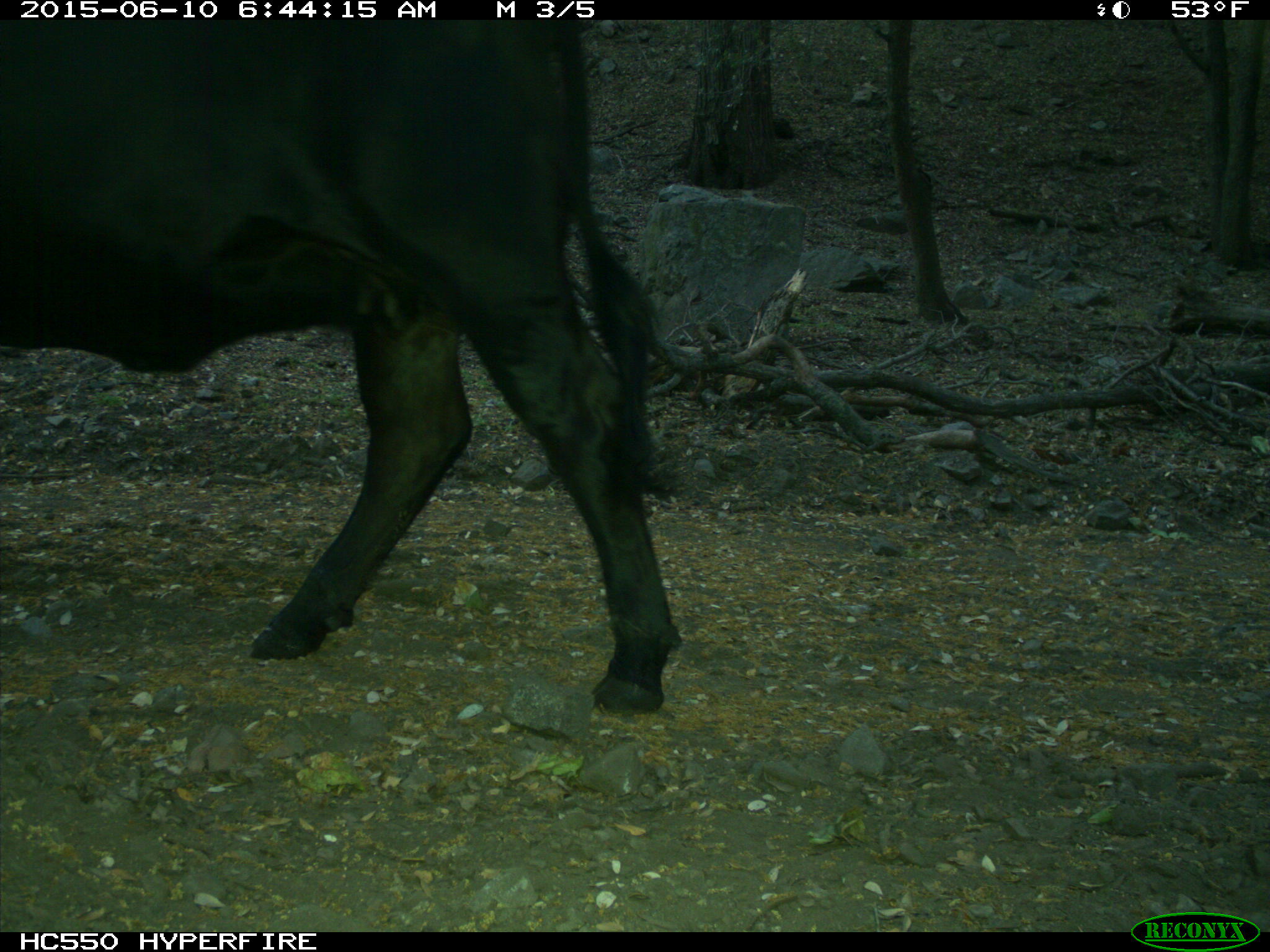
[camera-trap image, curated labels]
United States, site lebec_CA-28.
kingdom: Animalia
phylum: Chordata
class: Mammalia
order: Artiodactyla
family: Bovidae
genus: Bos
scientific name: Bos taurus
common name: domestic cow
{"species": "Bos taurus (domestic cow)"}